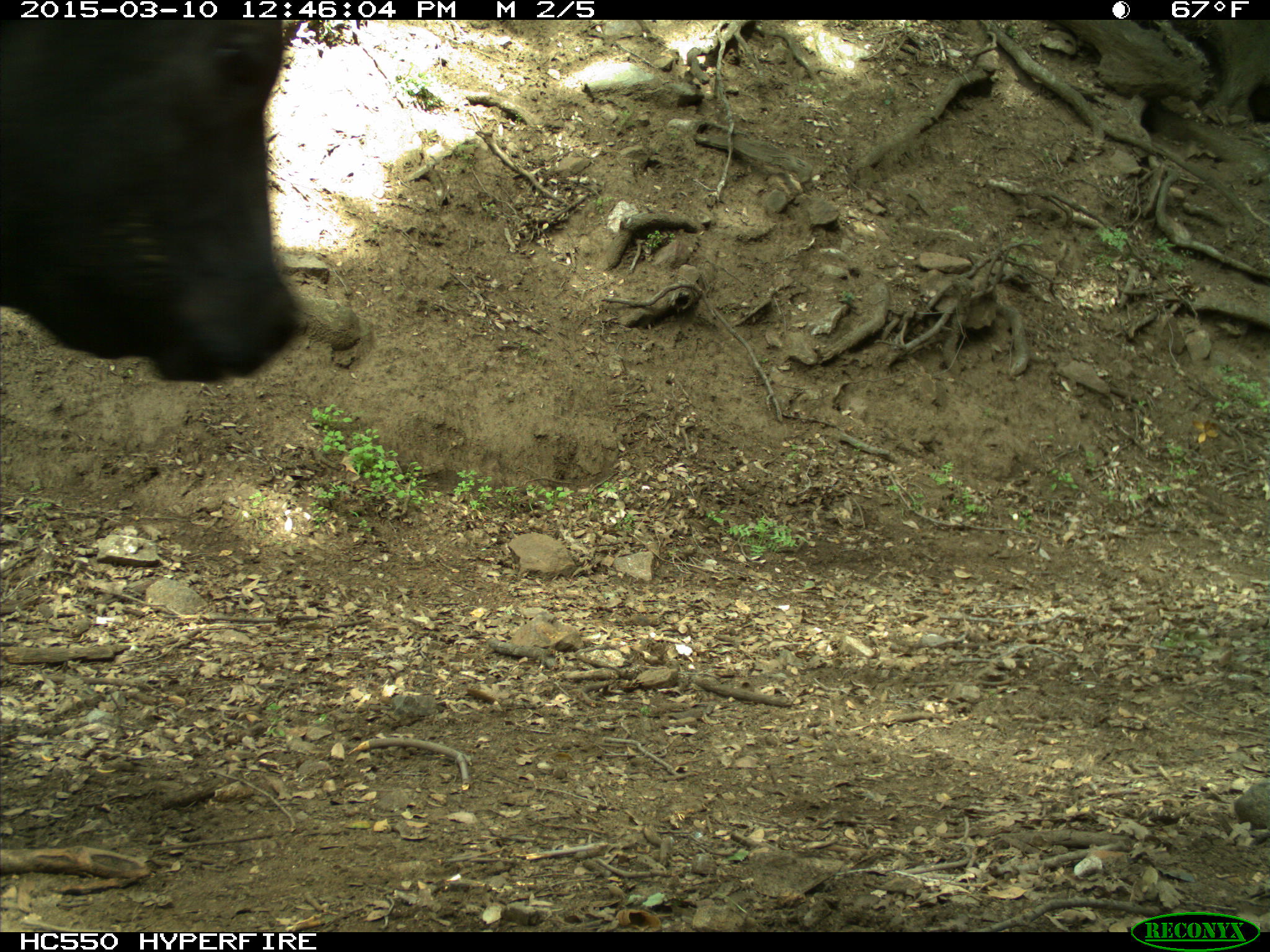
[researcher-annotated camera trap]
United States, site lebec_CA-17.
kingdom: Animalia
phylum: Chordata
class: Mammalia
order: Artiodactyla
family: Bovidae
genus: Bos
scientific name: Bos taurus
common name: domestic cow